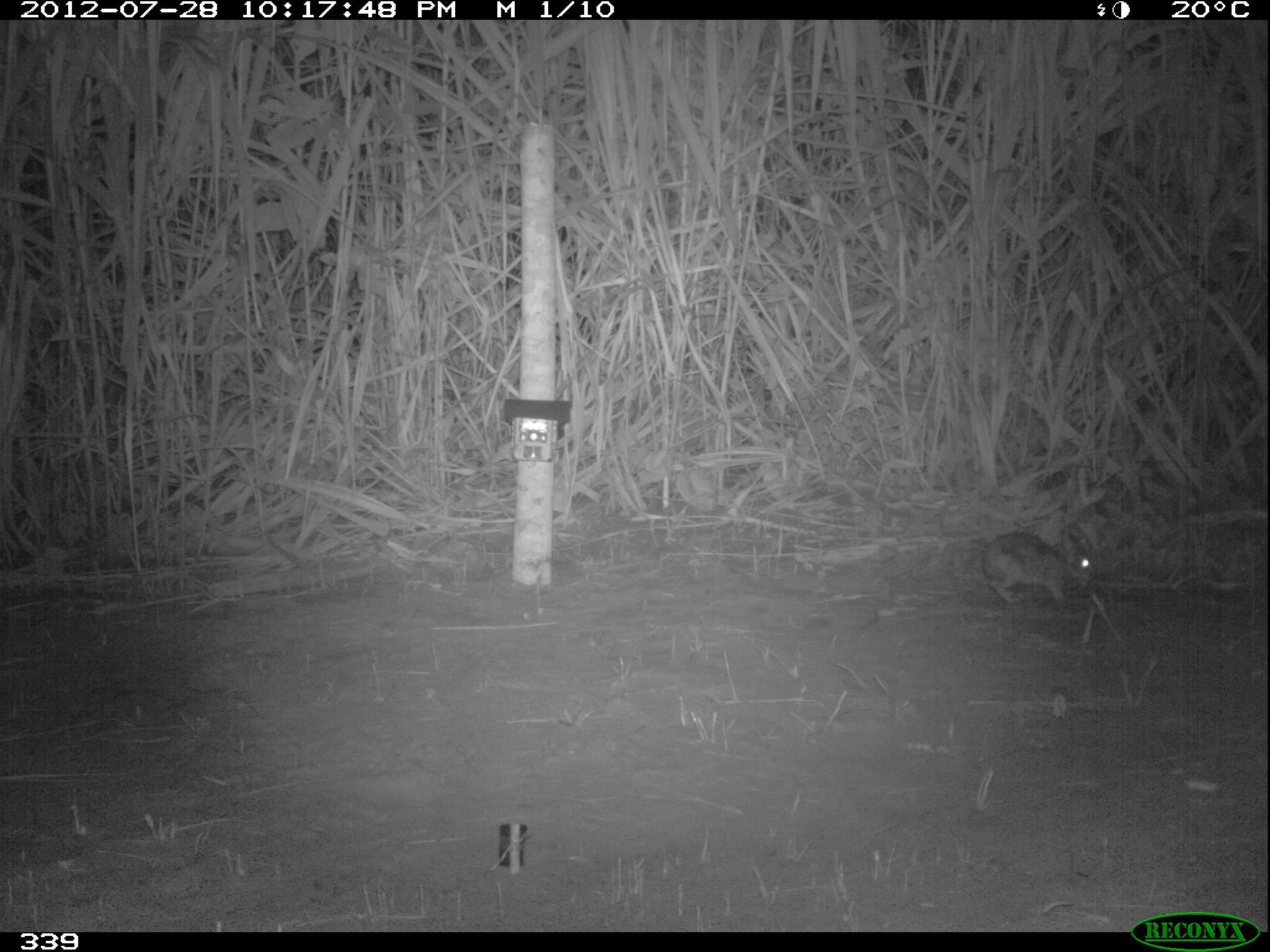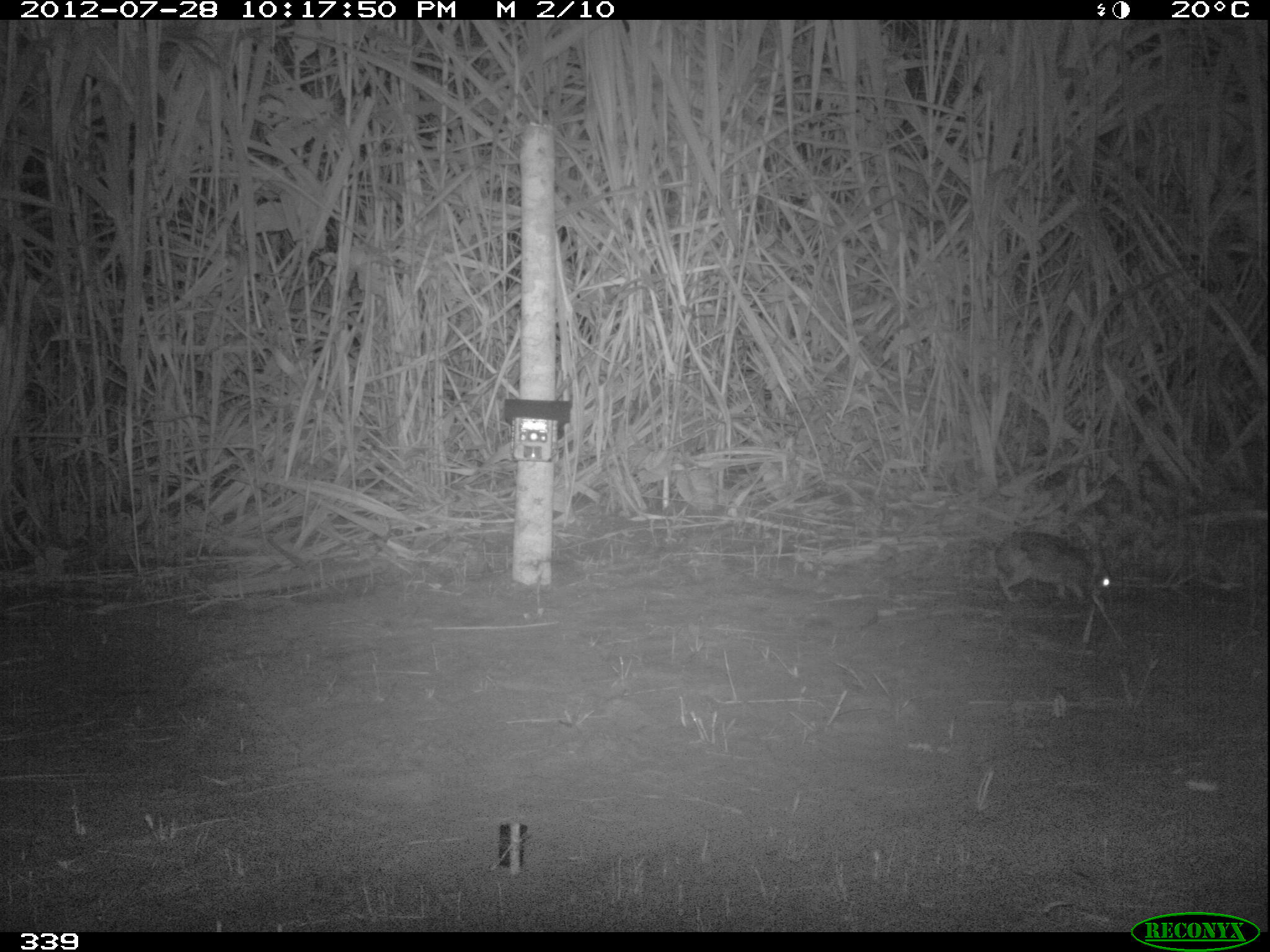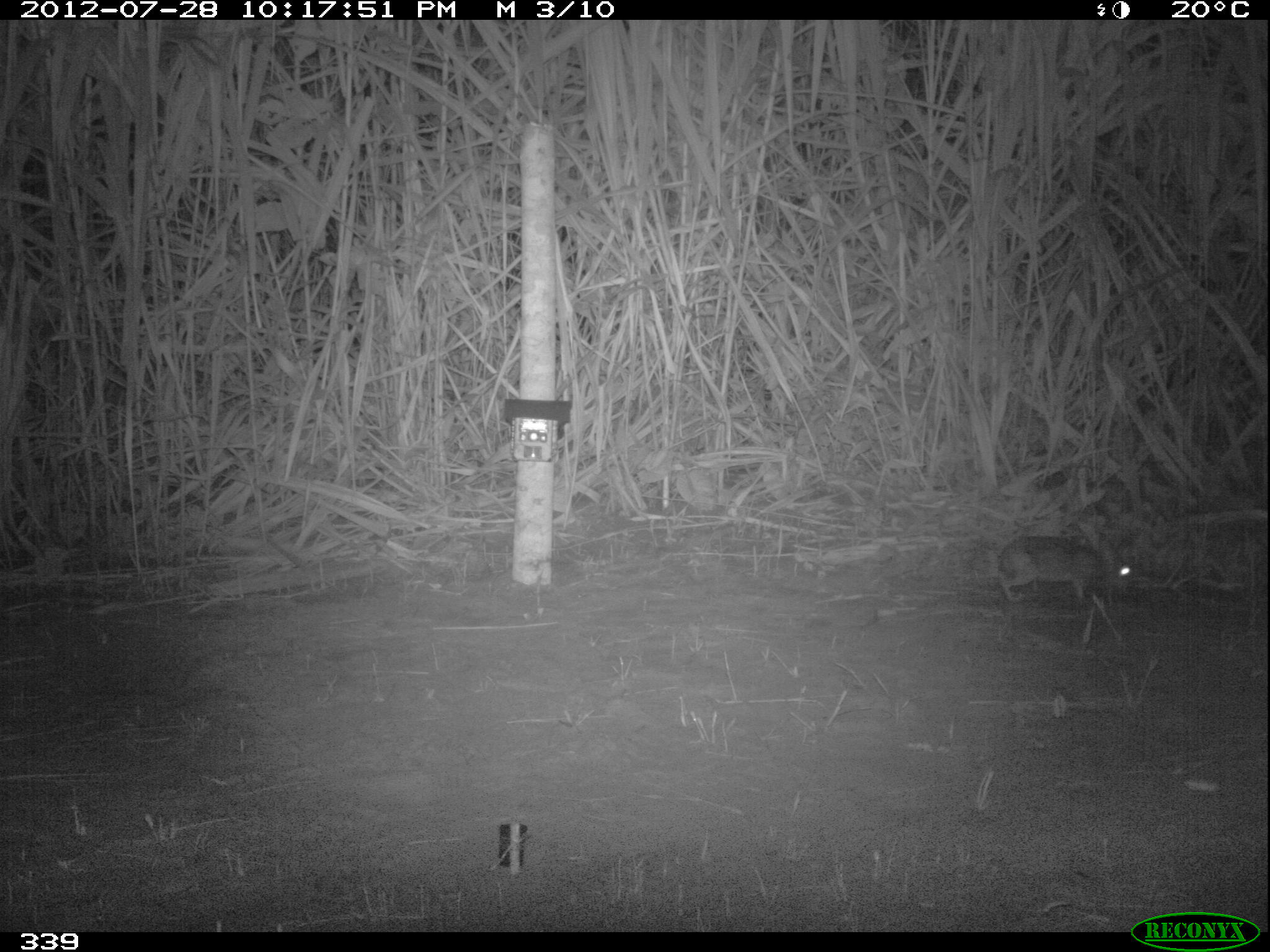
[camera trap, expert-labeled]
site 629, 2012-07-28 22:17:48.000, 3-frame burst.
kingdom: Animalia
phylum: Chordata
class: Mammalia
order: Lagomorpha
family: Leporidae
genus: Sylvilagus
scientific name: Sylvilagus brasiliensis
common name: tapeti